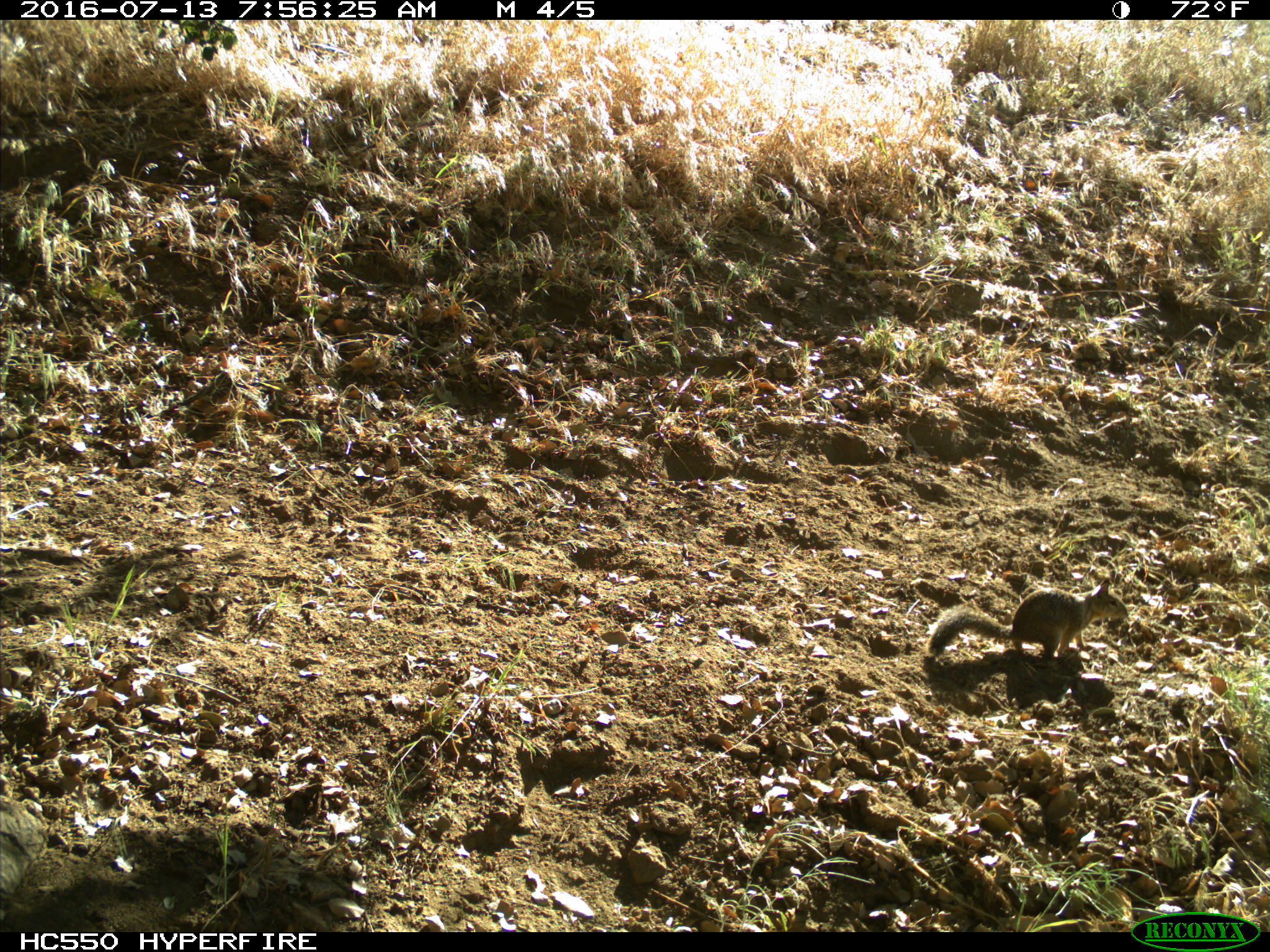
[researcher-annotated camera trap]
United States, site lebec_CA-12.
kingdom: Animalia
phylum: Chordata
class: Mammalia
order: Rodentia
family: Sciuridae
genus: Otospermophilus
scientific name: Otospermophilus beecheyi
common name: california ground squirrel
Otospermophilus beecheyi (california ground squirrel).